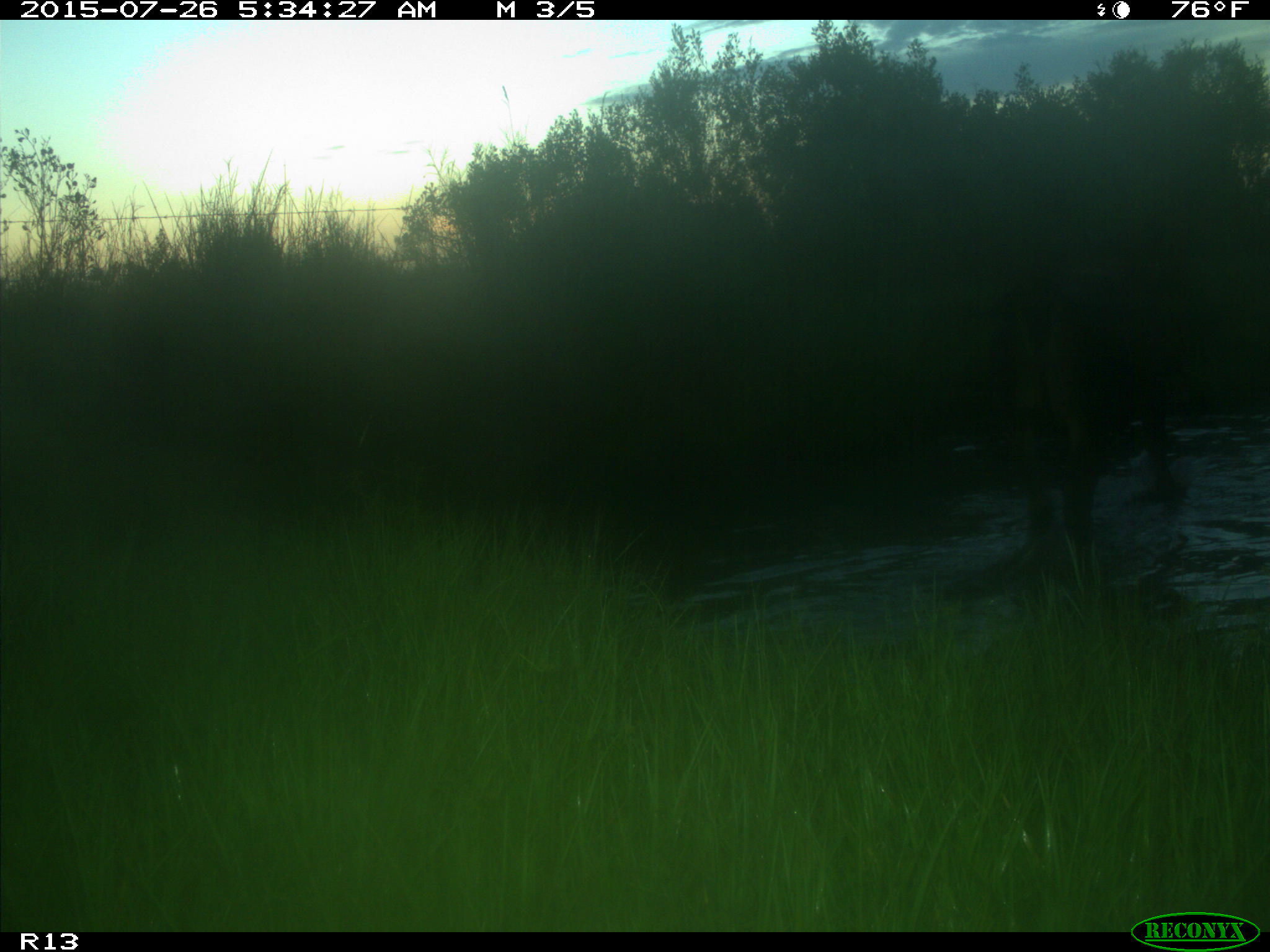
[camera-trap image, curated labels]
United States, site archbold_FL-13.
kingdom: Animalia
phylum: Chordata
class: Mammalia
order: Artiodactyla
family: Bovidae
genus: Bos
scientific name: Bos taurus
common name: domestic cow